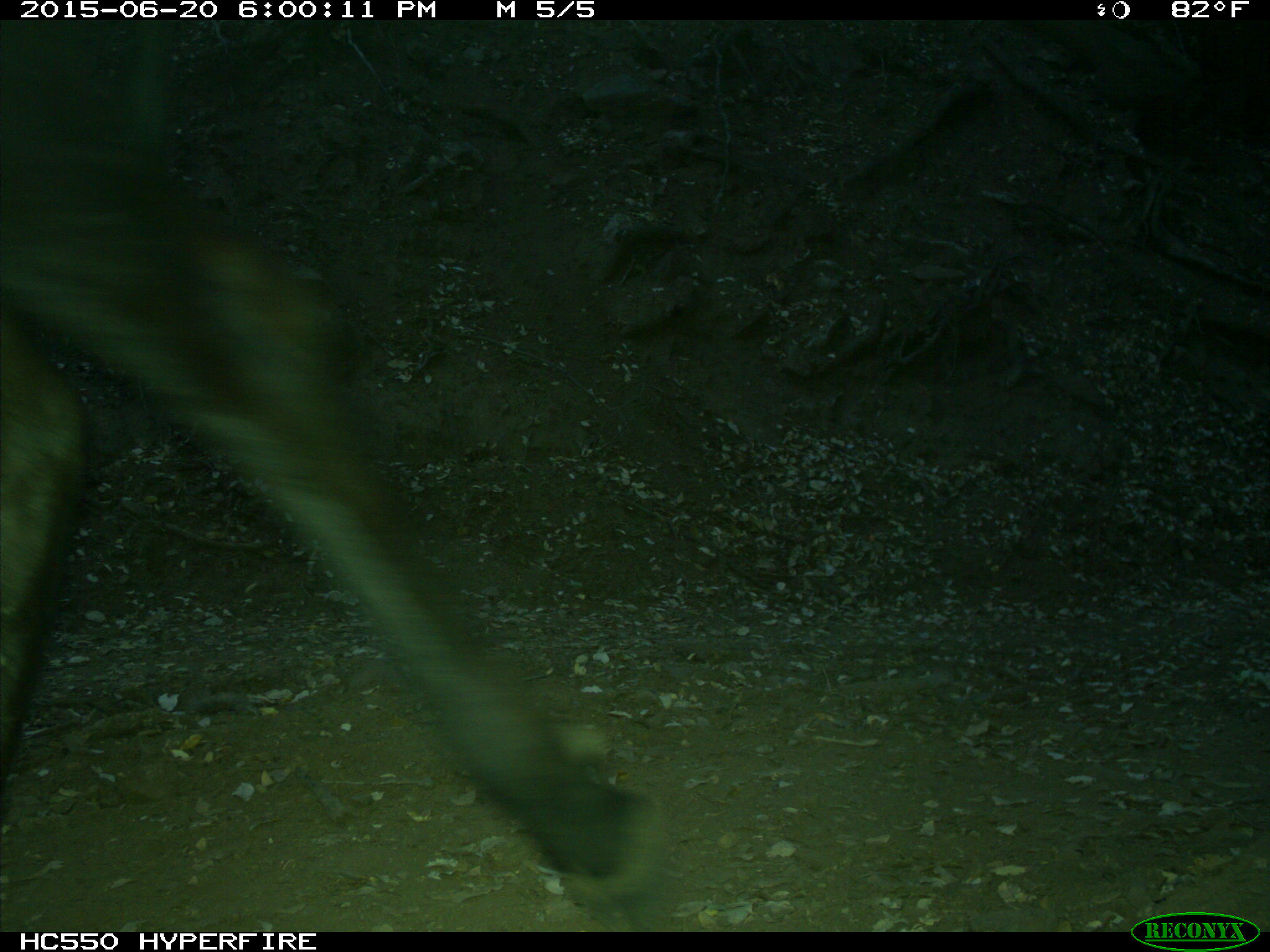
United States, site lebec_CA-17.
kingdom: Animalia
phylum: Chordata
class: Mammalia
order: Artiodactyla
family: Bovidae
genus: Bos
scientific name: Bos taurus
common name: domestic cow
Bos taurus (domestic cow).